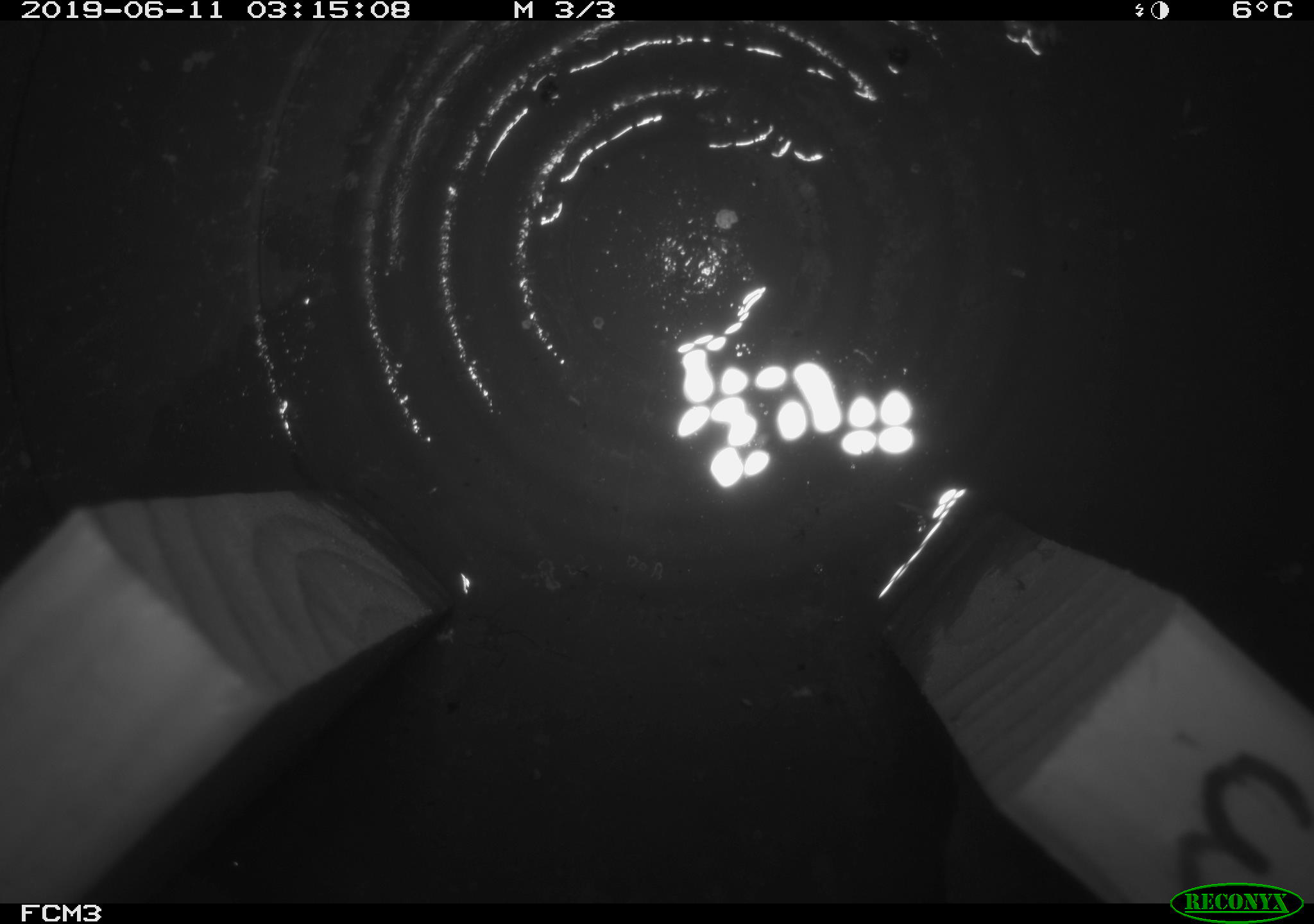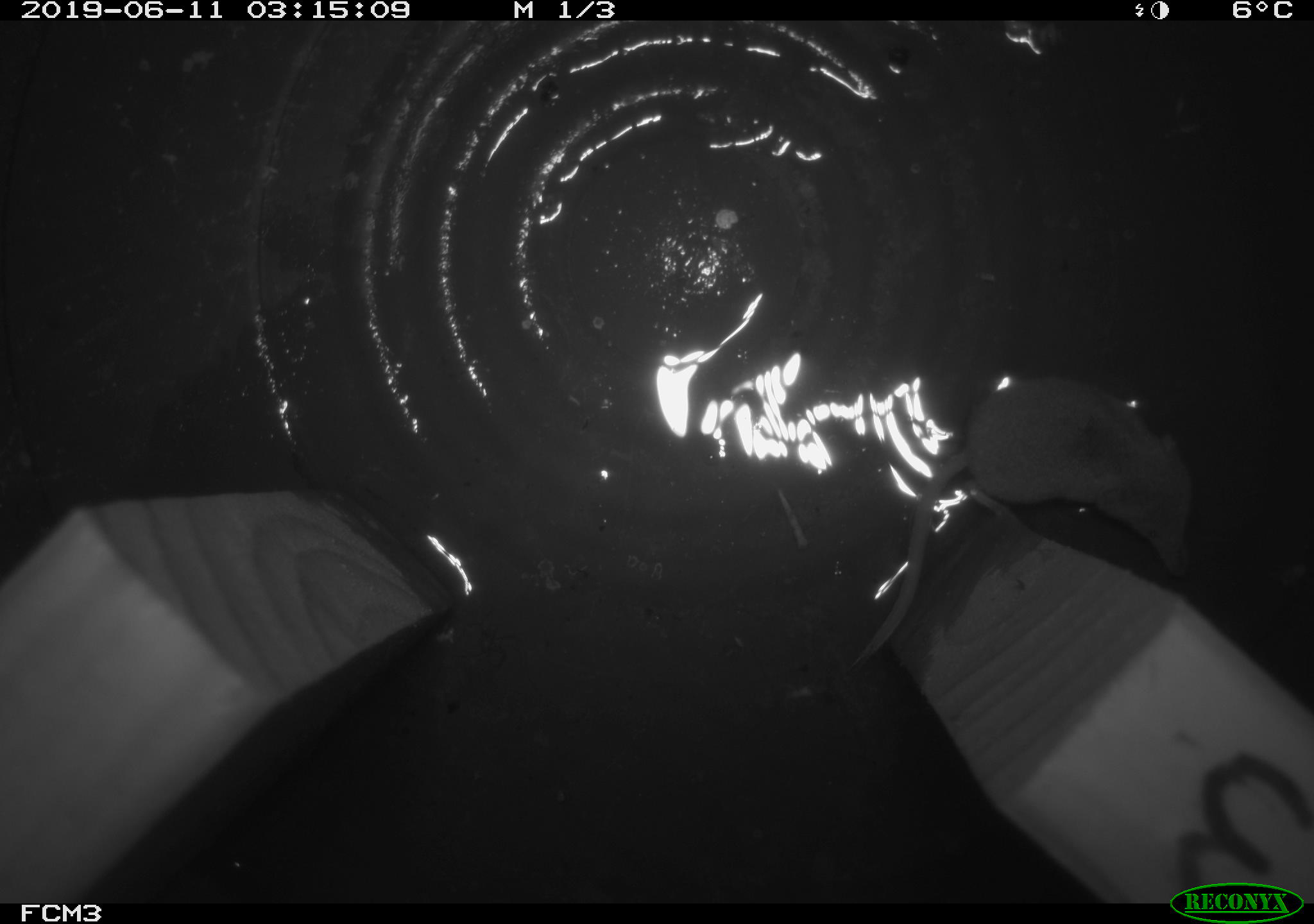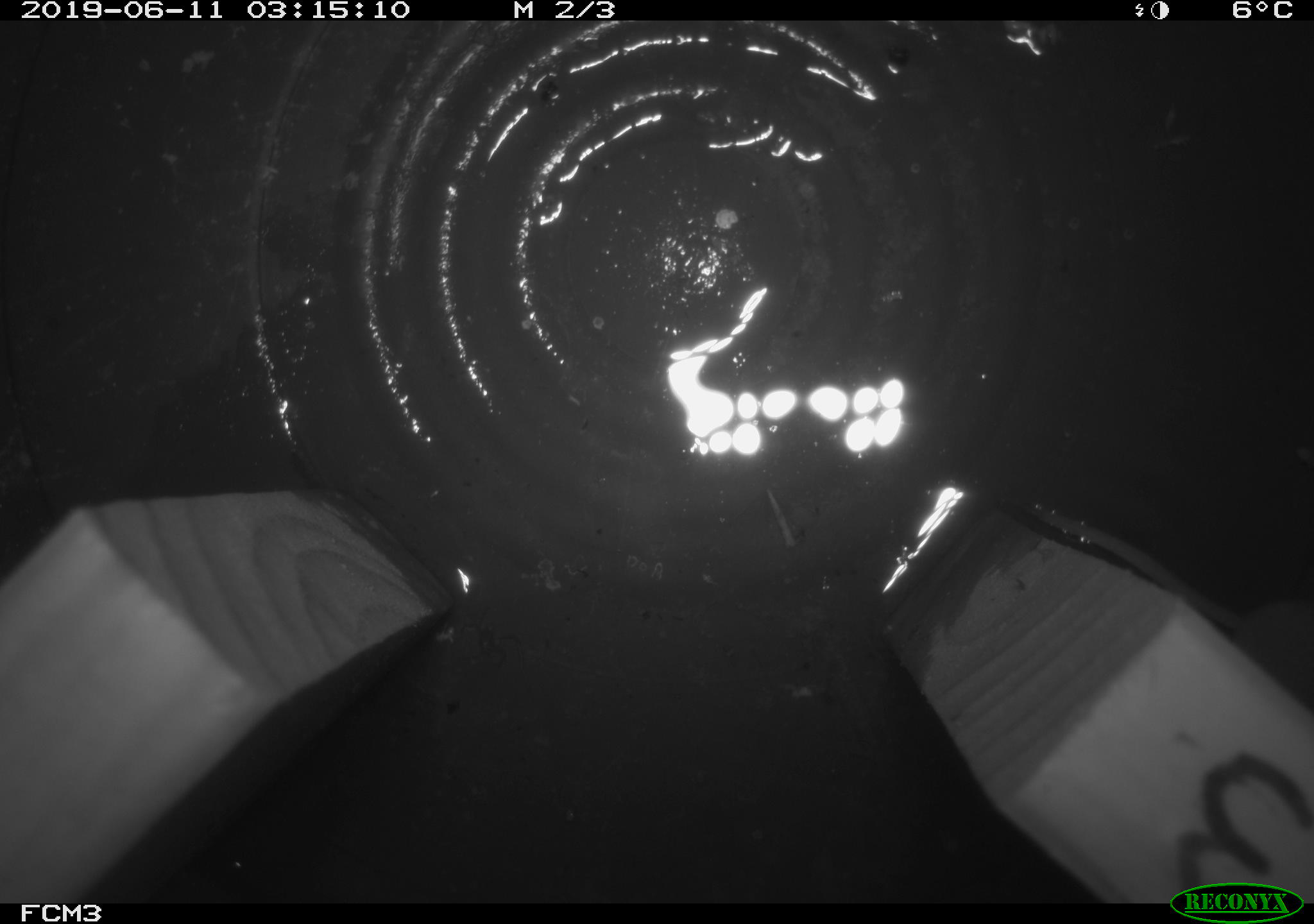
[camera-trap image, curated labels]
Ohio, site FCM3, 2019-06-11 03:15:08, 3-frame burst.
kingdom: Animalia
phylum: Chordata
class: Mammalia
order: Eulipotyphla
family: Soricidae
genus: Sorex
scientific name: Sorex cinereus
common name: masked shrew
Masked shrew (Sorex cinereus).